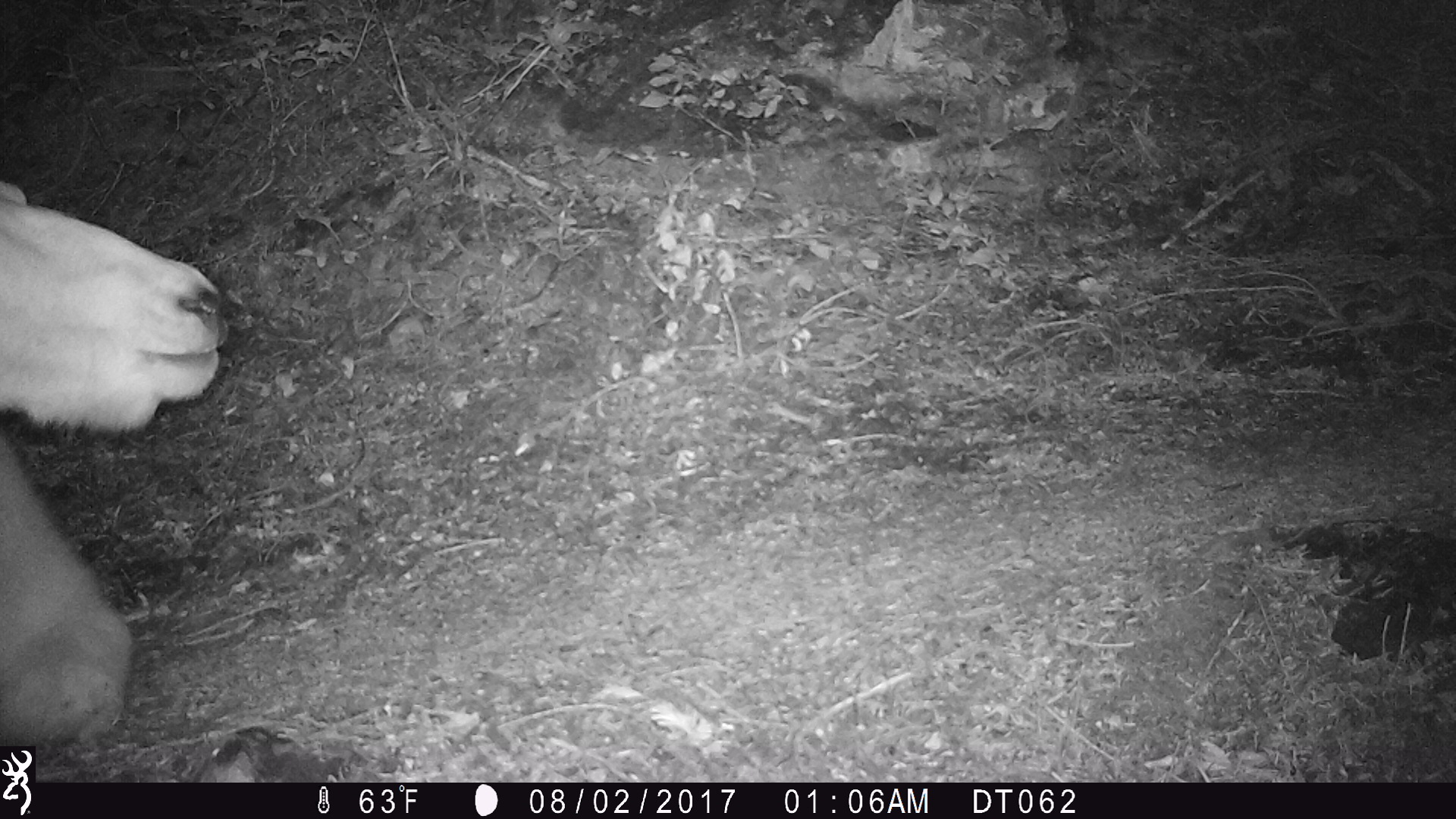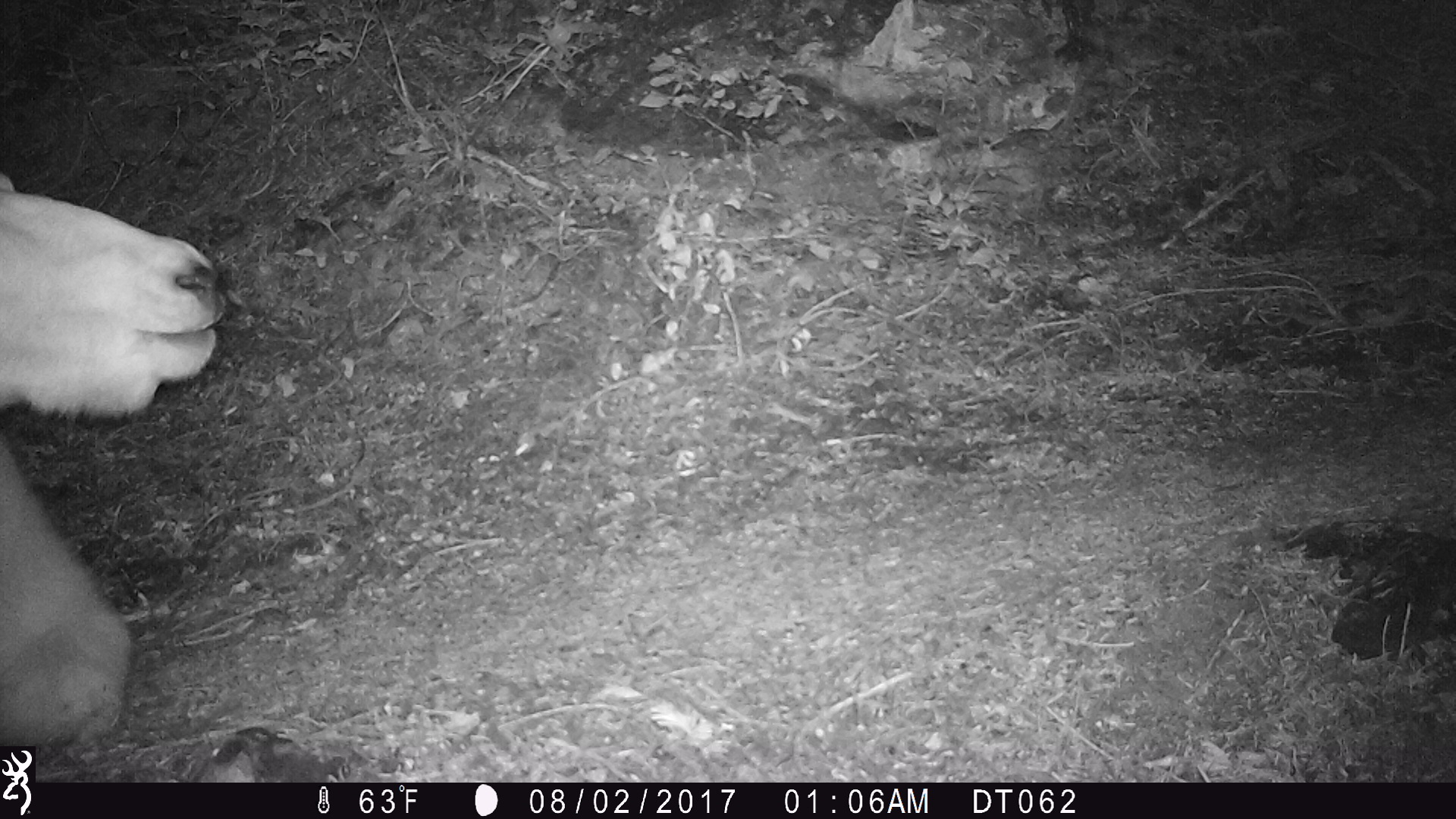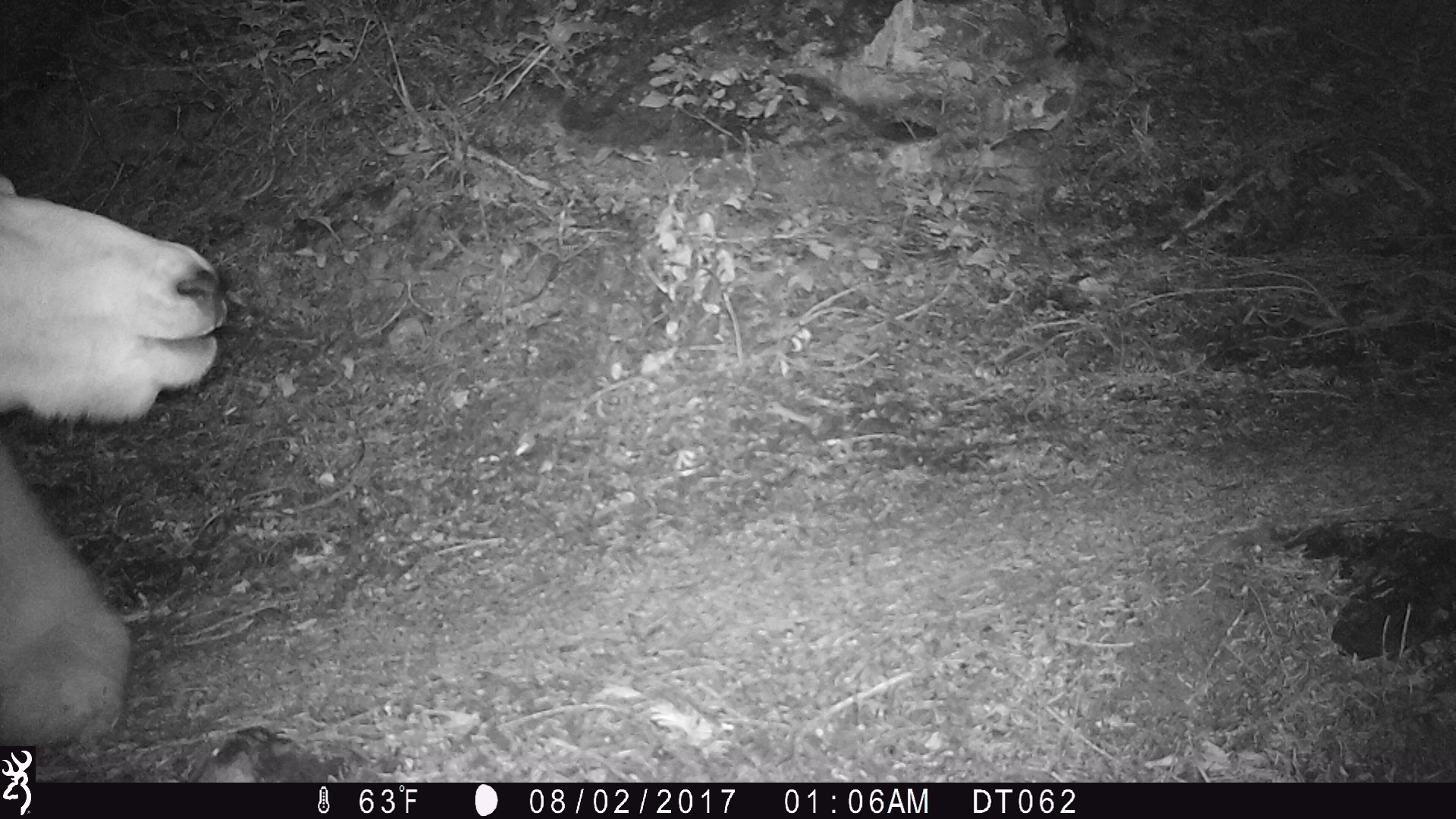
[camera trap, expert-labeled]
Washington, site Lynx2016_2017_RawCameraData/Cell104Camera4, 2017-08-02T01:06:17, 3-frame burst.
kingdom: Animalia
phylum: Chordata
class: Mammalia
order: Artiodactyla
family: Bovidae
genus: Oreamnos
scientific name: Oreamnos americanus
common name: mountain goat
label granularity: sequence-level